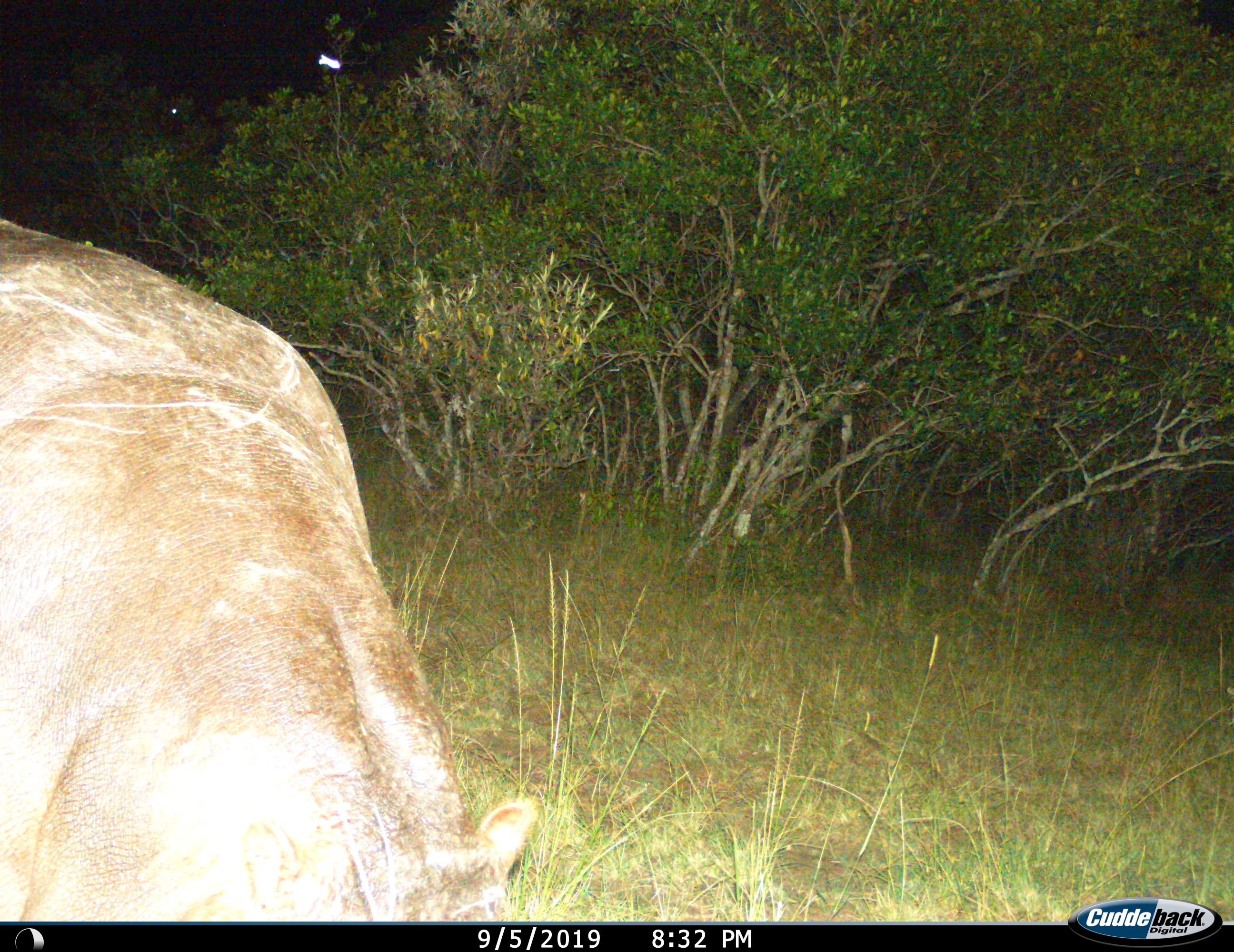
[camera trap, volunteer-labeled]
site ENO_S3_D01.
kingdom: Animalia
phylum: Chordata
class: Mammalia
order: Artiodactyla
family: Hippopotamidae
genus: Hippopotamus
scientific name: Hippopotamus amphibius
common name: hippopotamus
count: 1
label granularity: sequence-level